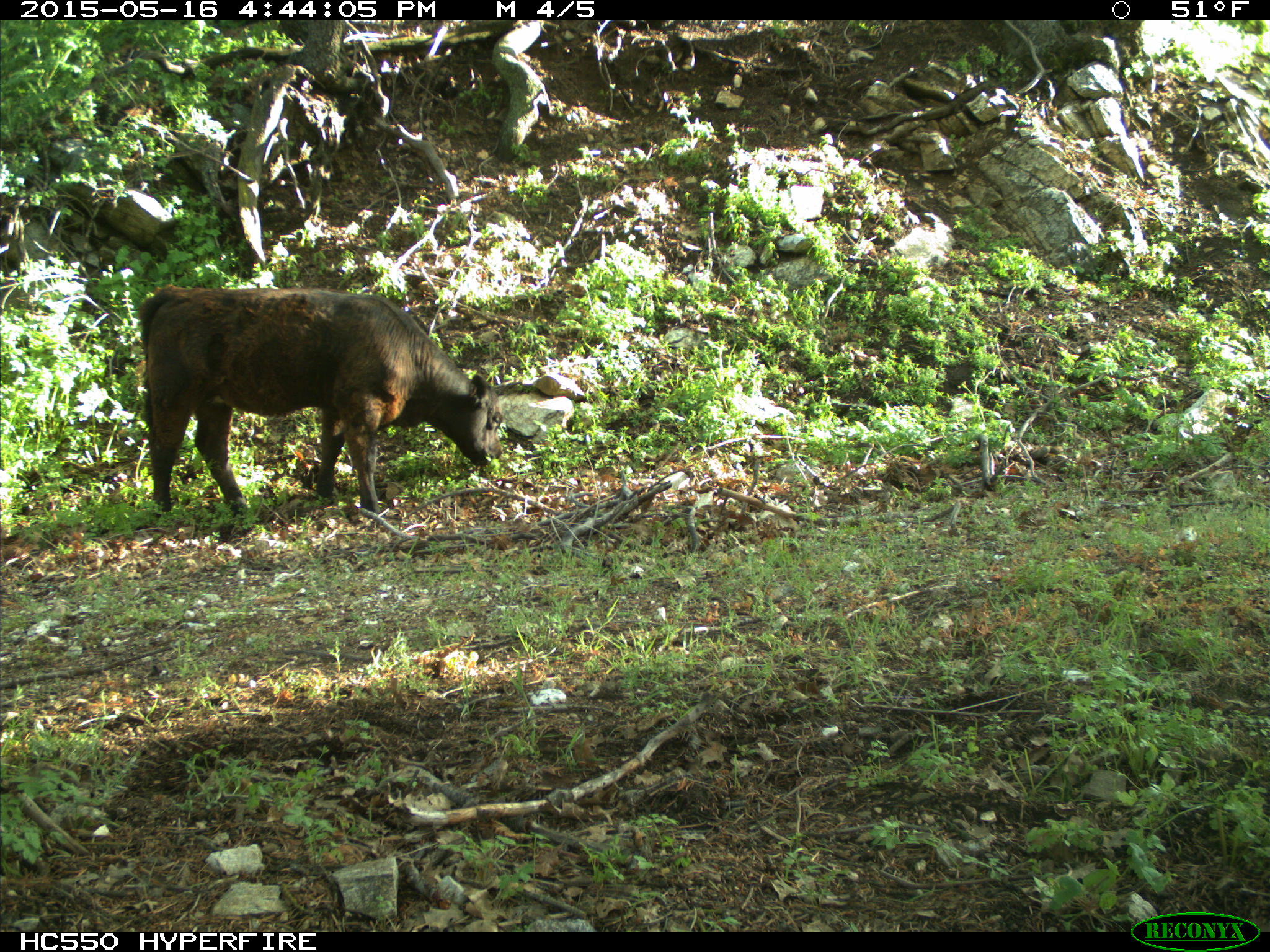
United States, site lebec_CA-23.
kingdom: Animalia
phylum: Chordata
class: Mammalia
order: Artiodactyla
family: Bovidae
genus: Bos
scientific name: Bos taurus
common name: domestic cow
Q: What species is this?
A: Bos taurus (domestic cow).